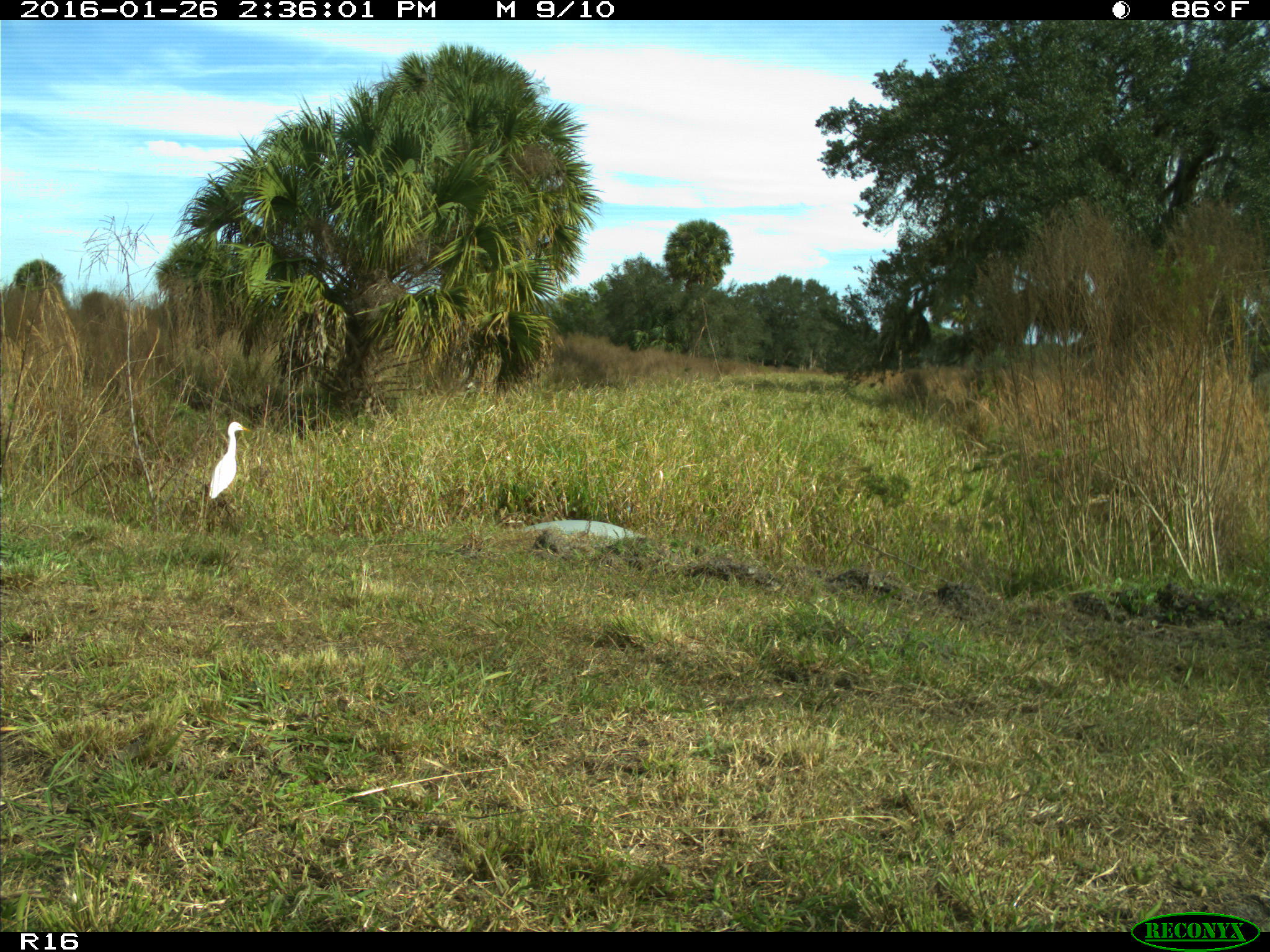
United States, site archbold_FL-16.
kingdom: Animalia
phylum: Chordata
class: Aves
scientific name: Aves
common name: birds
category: unidentified bird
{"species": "unidentified bird (birds) (Aves)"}